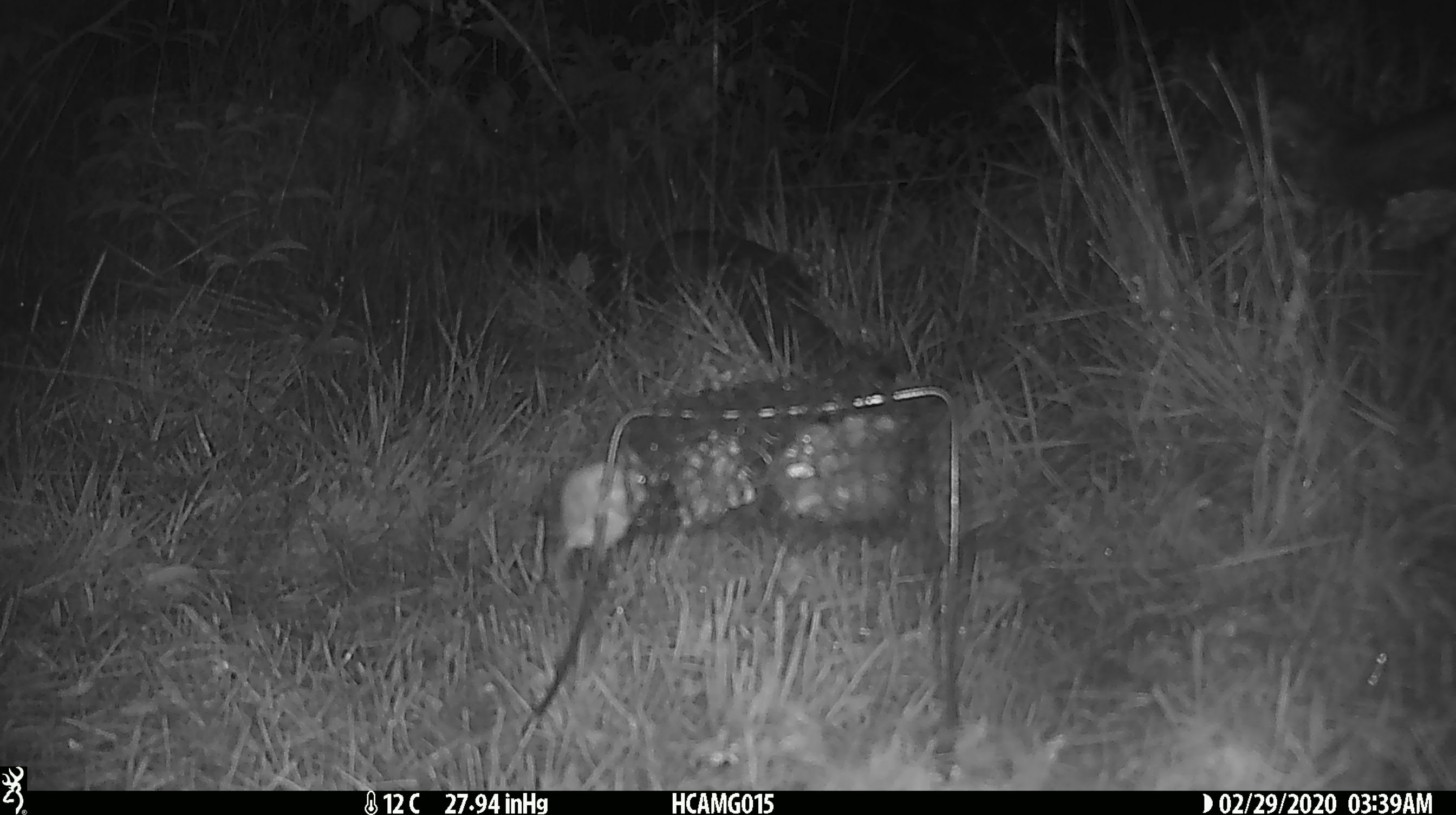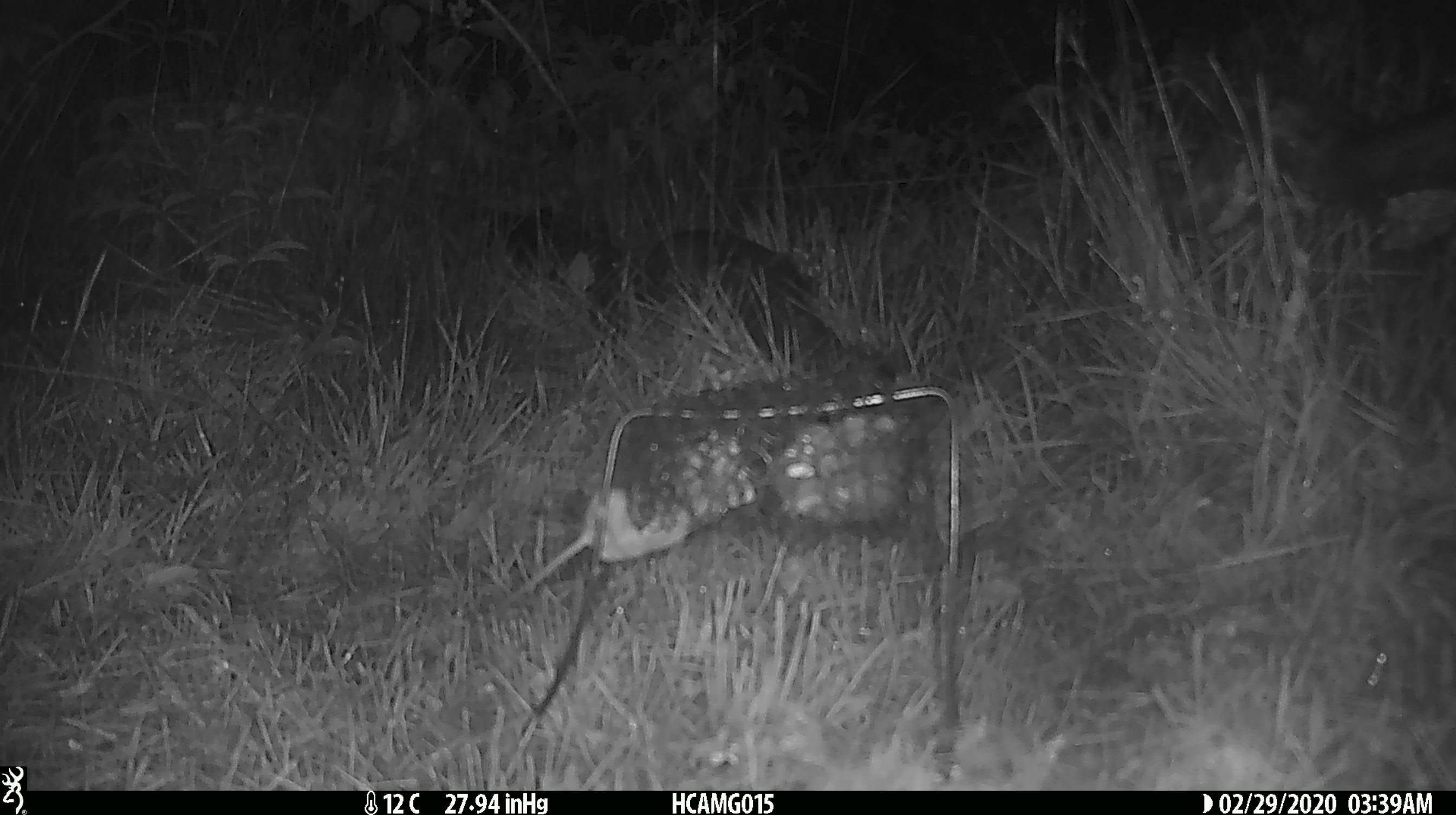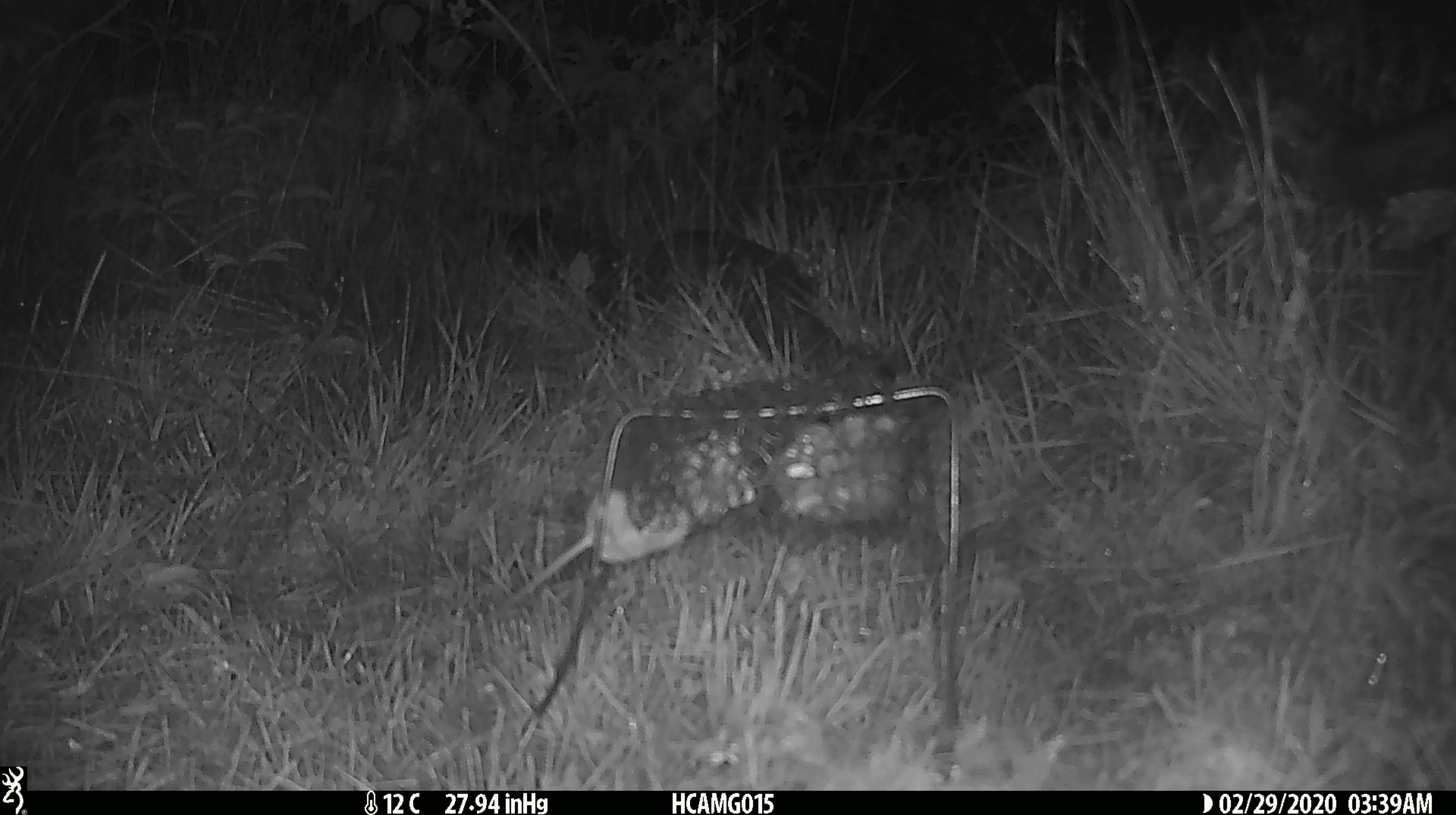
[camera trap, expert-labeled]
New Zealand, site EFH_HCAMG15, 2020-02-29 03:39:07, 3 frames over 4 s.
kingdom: Animalia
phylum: Chordata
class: Mammalia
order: Rodentia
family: Muridae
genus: Mus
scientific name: Mus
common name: mouse